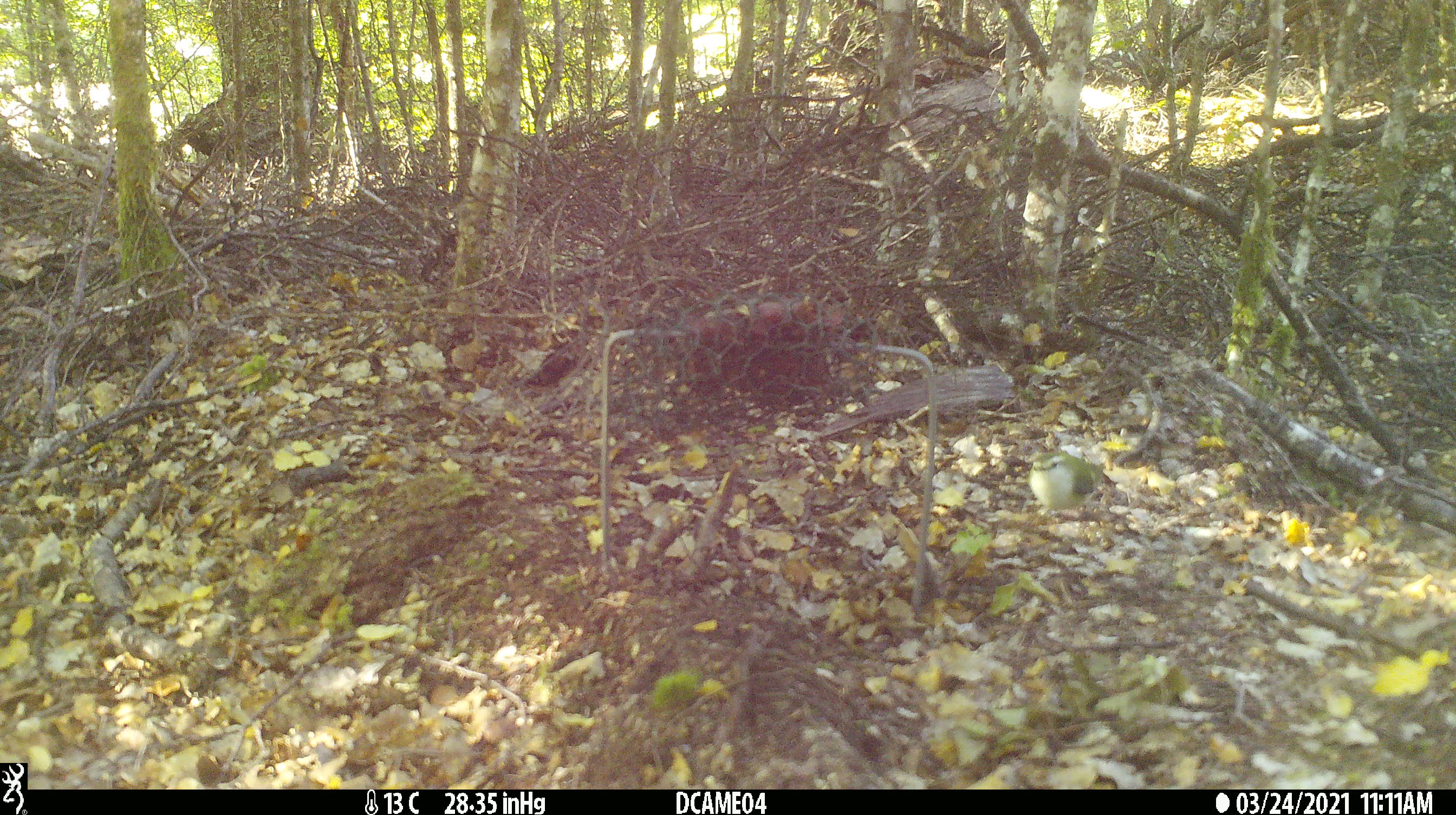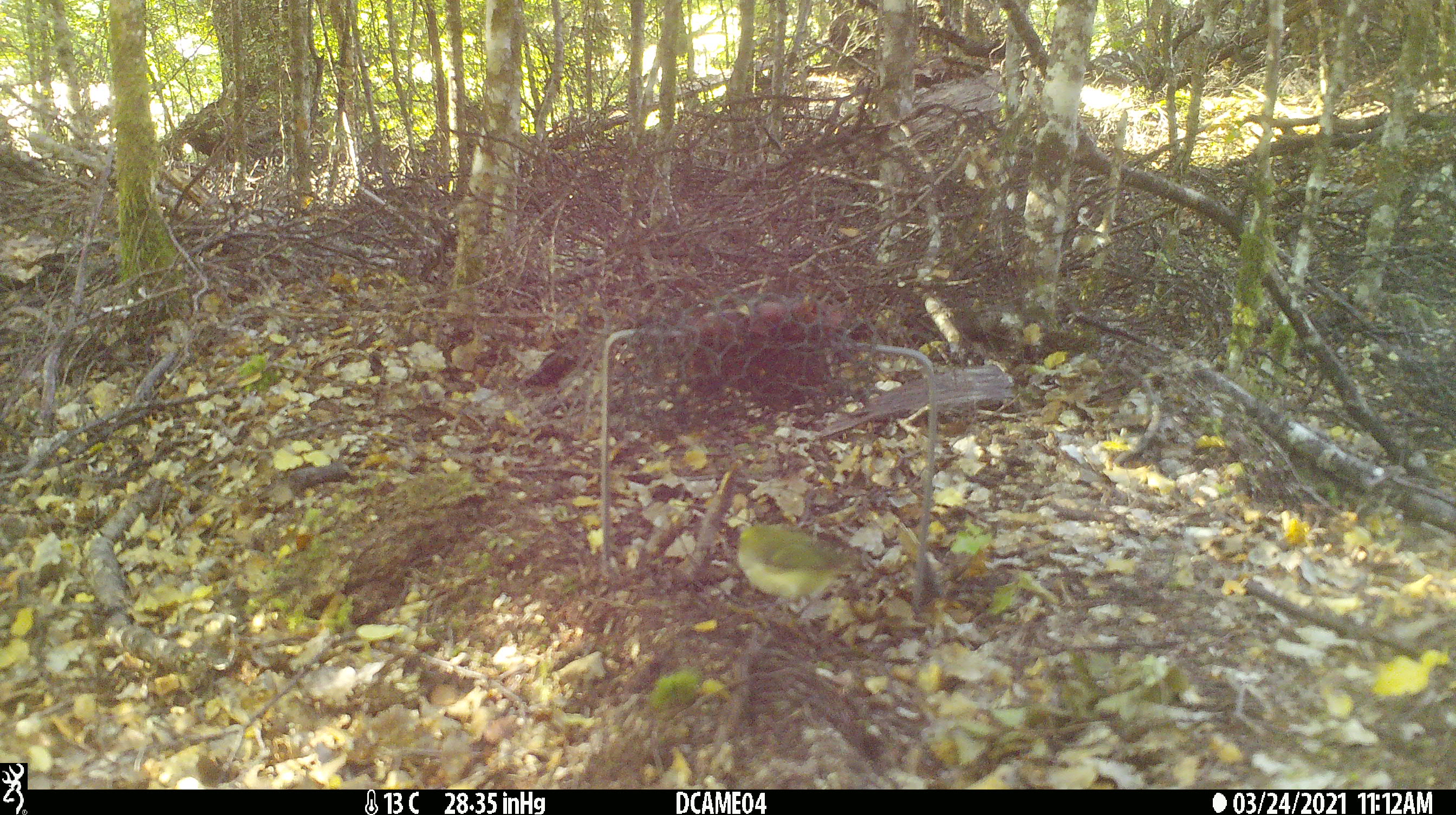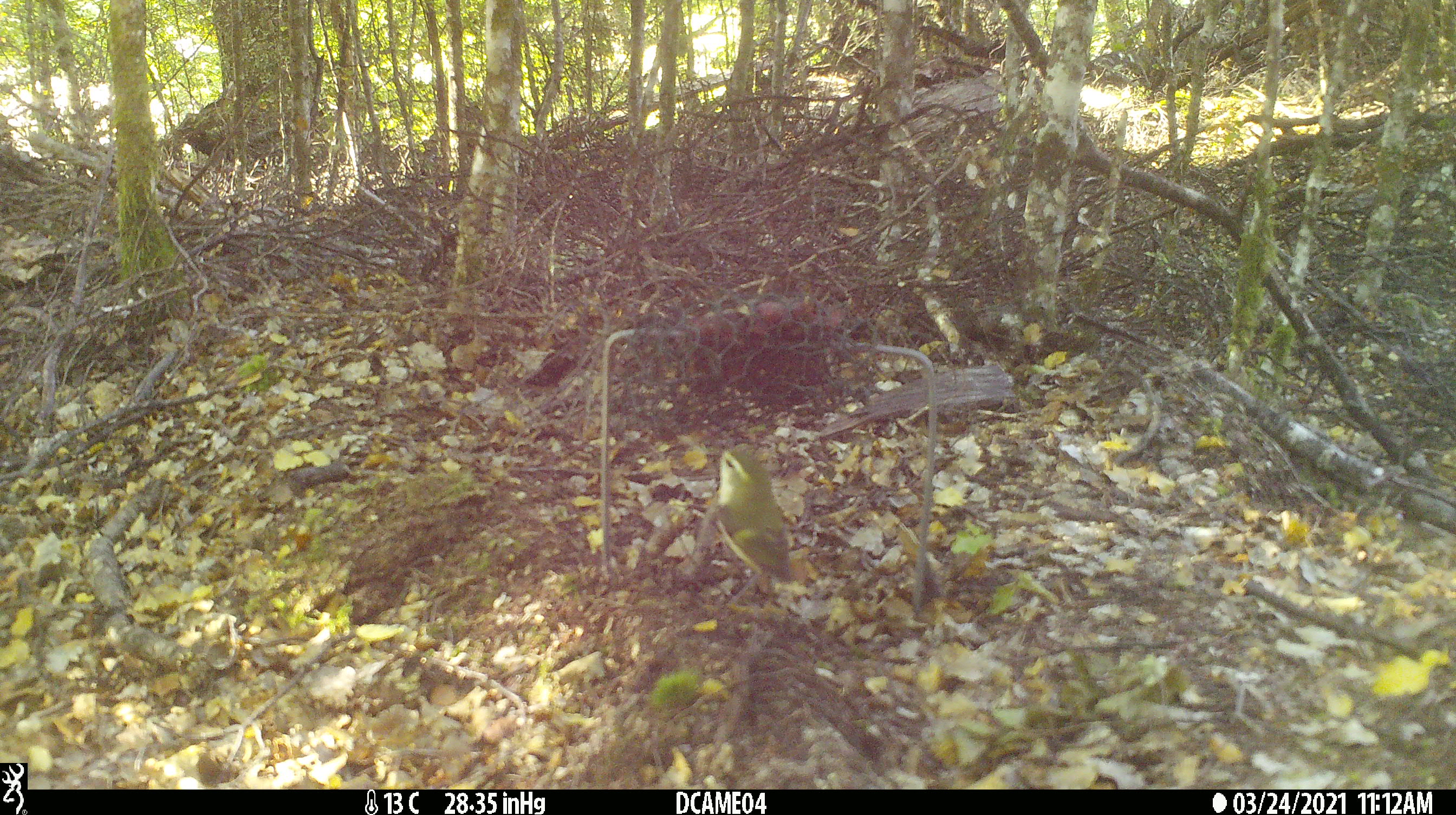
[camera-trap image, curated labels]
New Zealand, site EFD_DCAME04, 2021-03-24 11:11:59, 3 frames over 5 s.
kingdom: Animalia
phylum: Chordata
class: Aves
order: Passeriformes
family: Acanthisittidae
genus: Acanthisitta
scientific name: Acanthisitta chloris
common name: rifleman